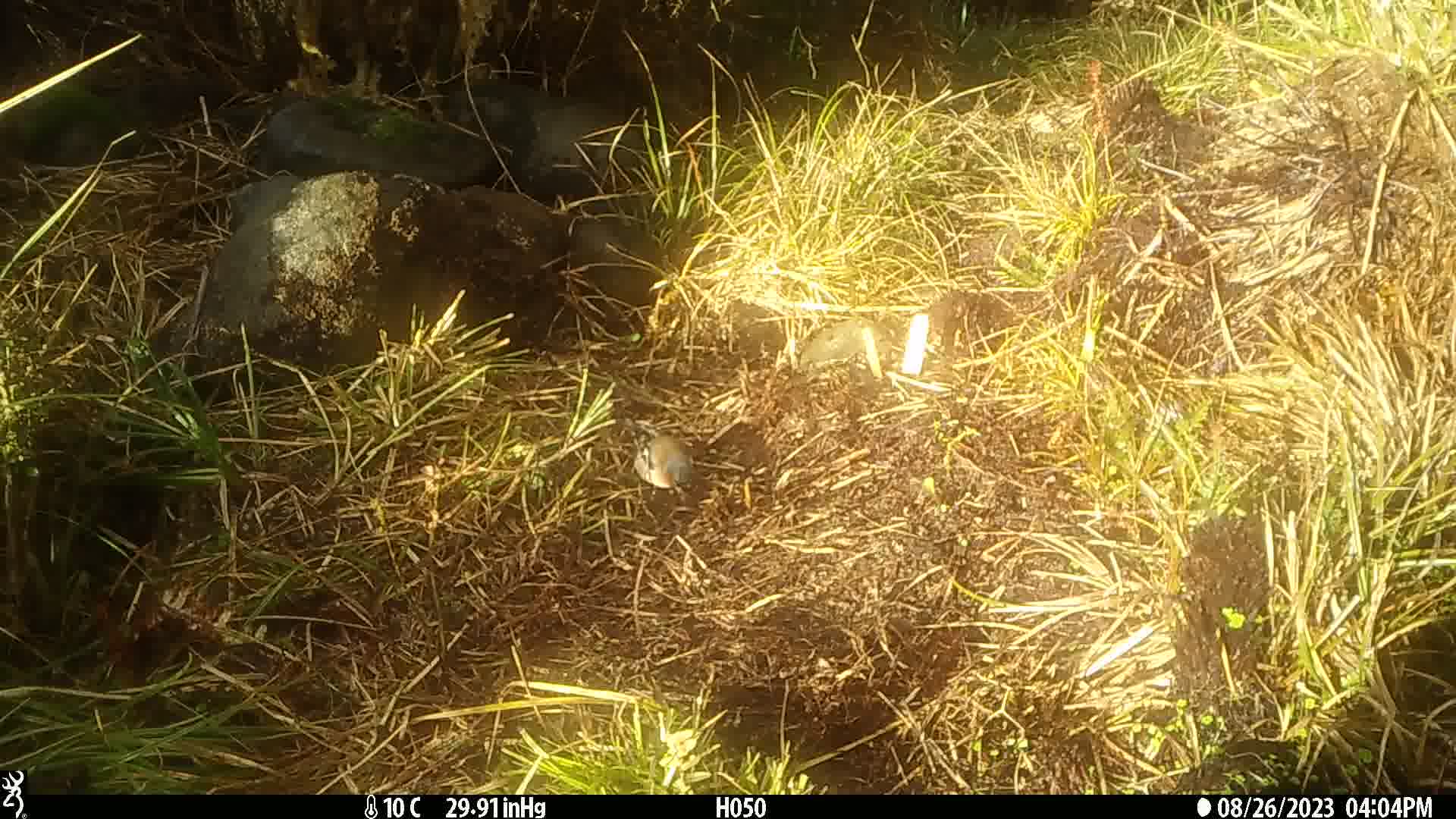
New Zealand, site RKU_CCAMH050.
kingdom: Animalia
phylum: Chordata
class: Aves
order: Passeriformes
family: Fringillidae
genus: Fringilla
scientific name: Fringilla coelebs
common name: common chaffinch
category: chaffinch